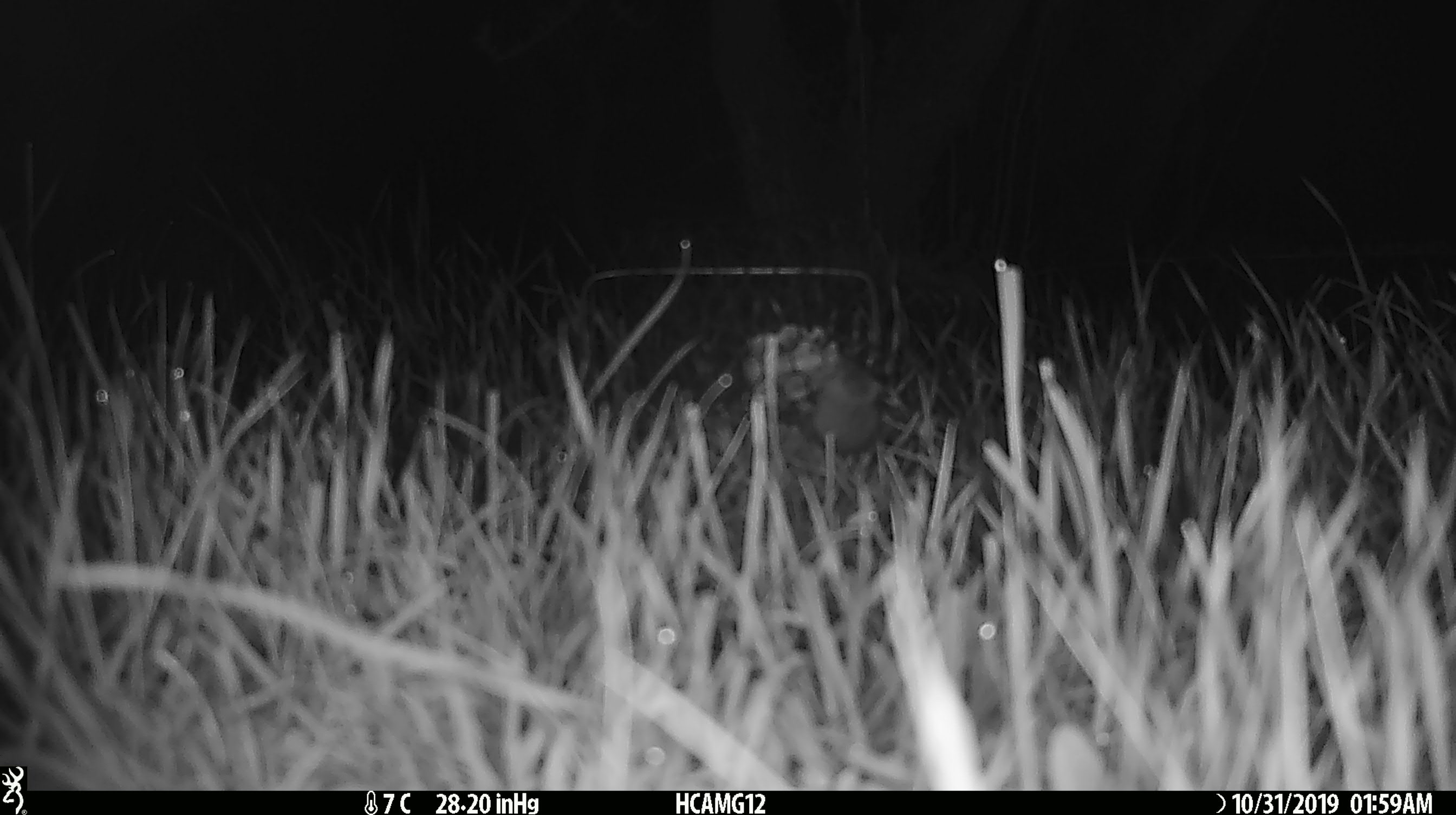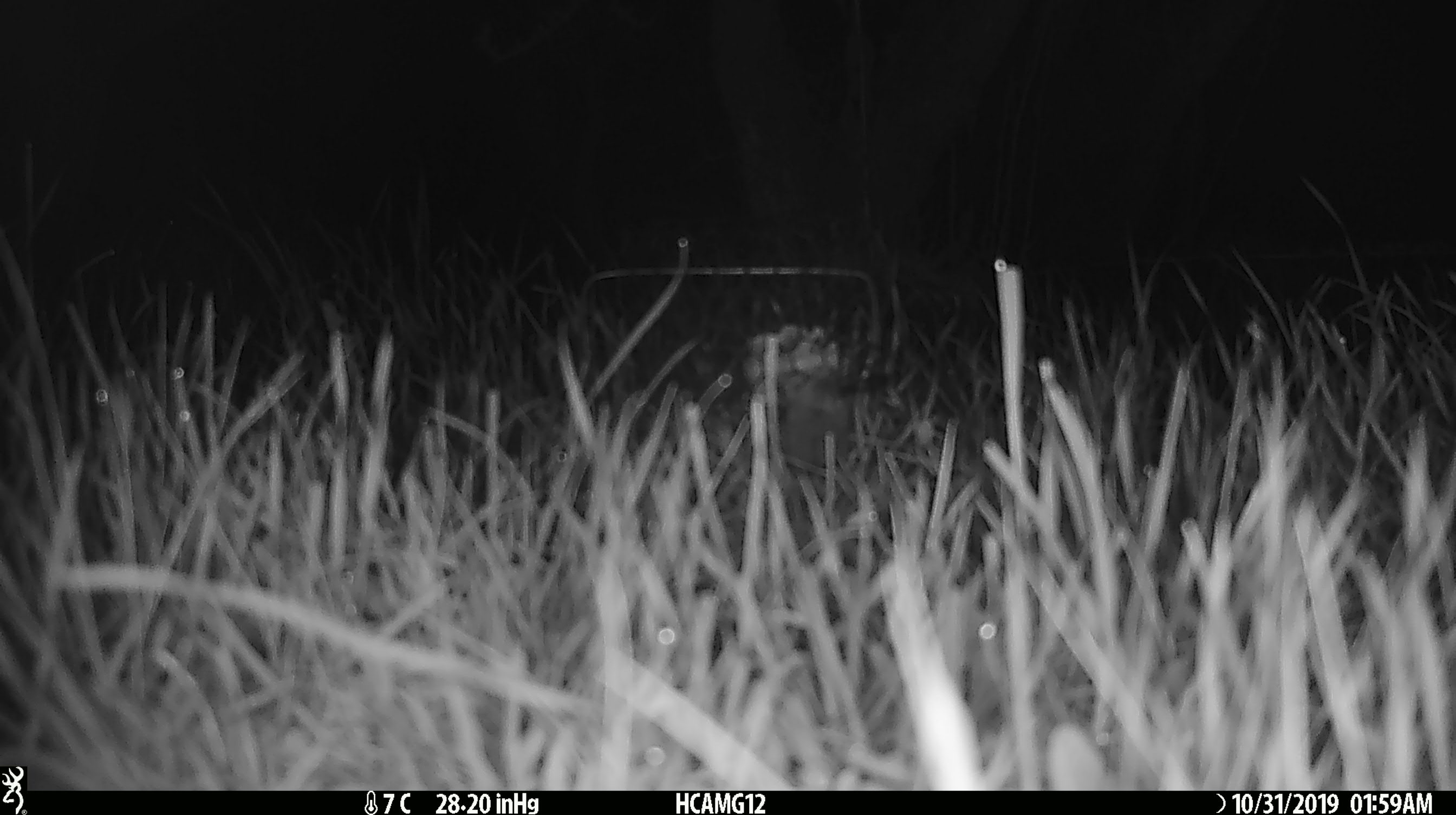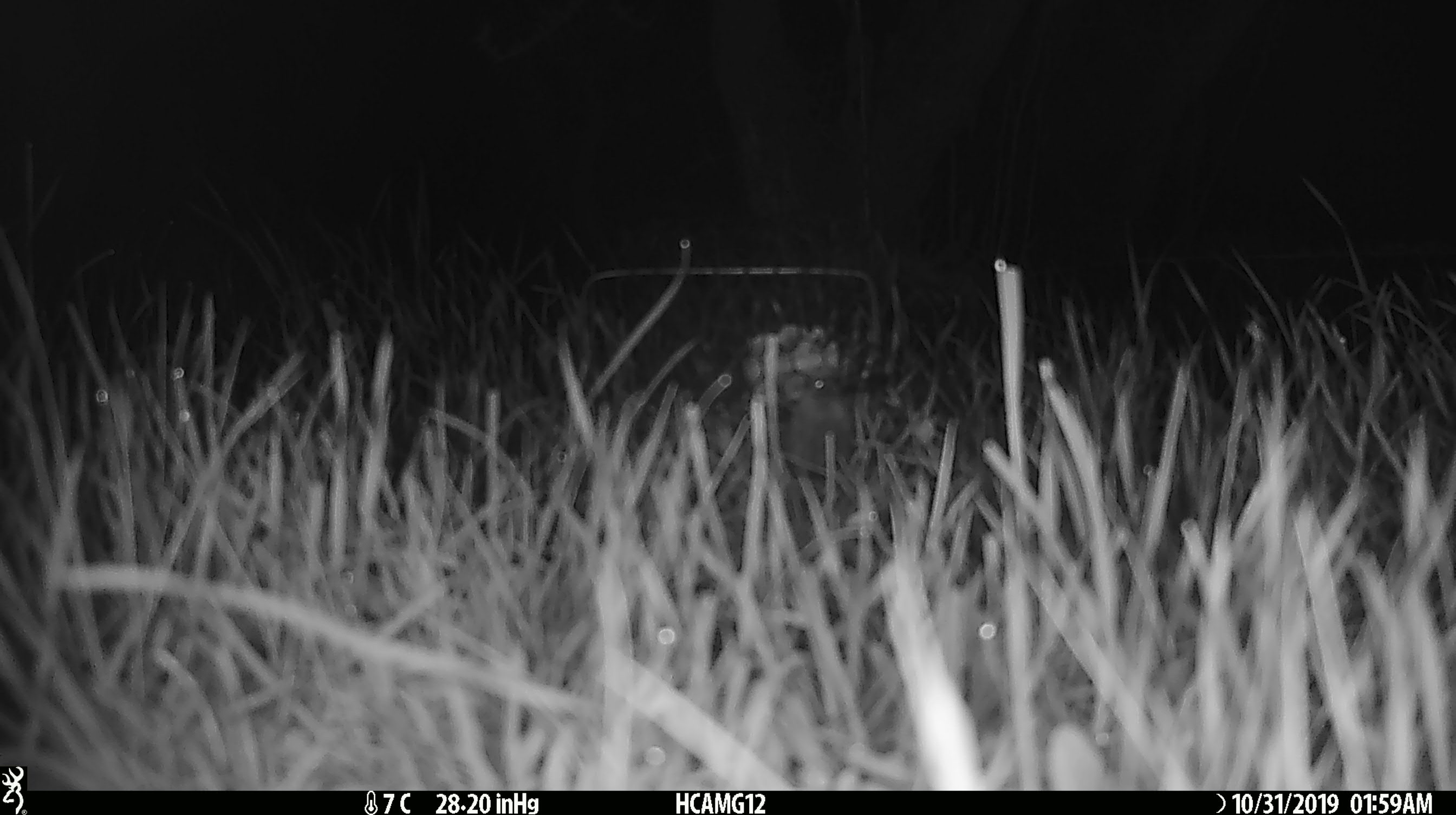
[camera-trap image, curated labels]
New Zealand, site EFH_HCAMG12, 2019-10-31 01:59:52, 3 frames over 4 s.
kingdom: Animalia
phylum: Chordata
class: Mammalia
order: Rodentia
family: Muridae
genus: Mus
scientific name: Mus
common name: mouse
Mouse (Mus).